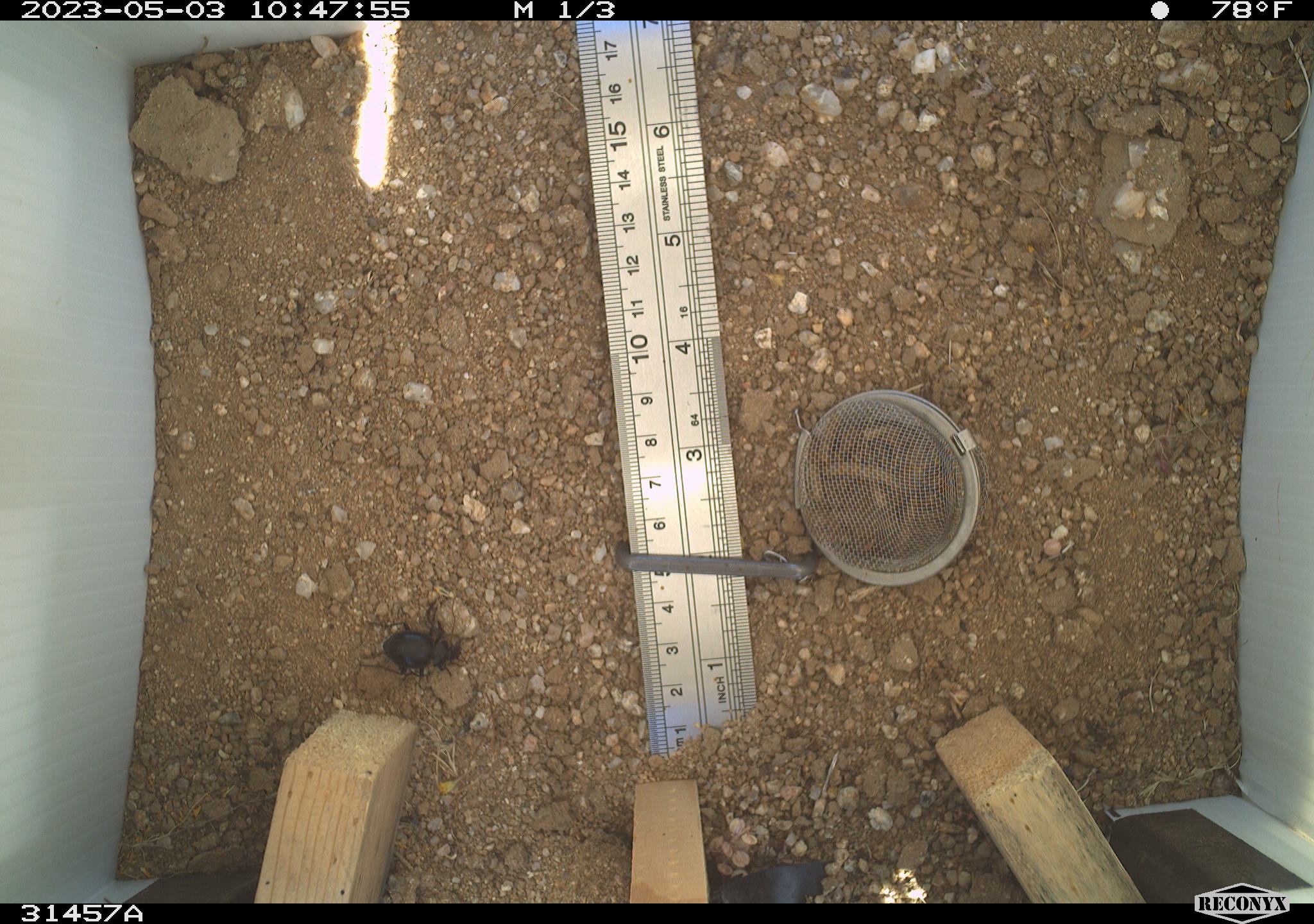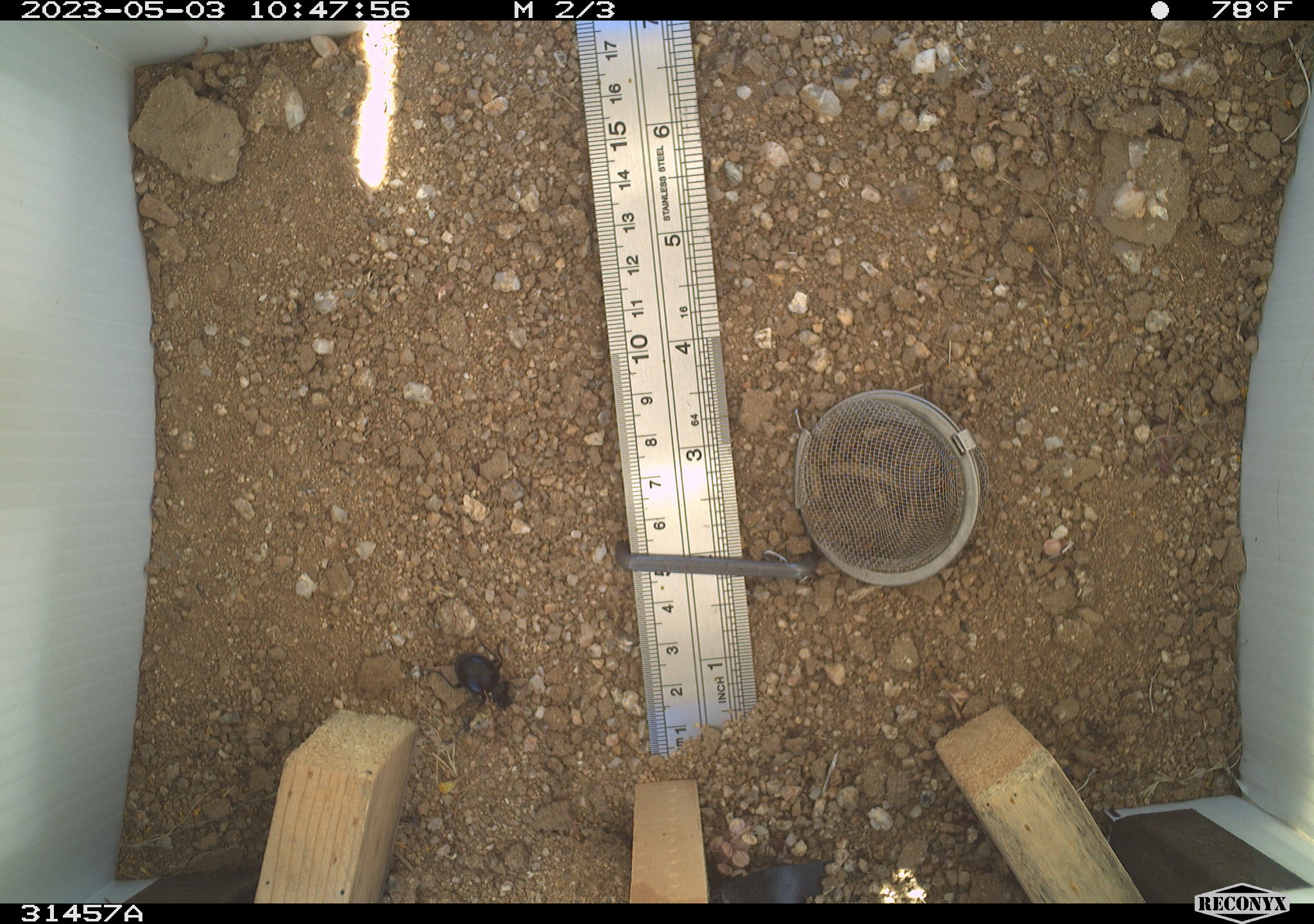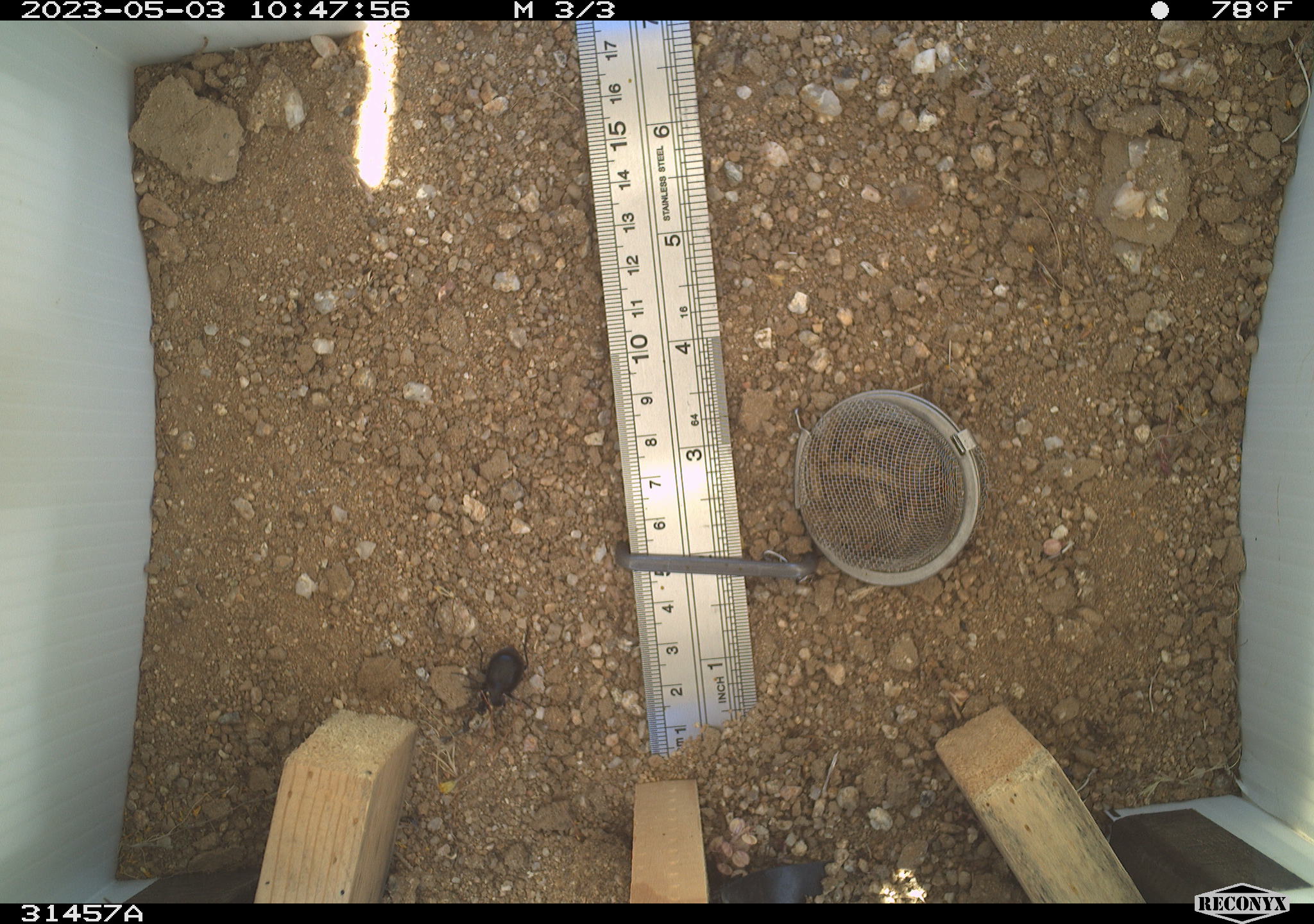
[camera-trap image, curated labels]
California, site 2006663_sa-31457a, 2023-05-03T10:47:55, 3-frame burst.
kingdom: Animalia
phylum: Arthropoda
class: Insecta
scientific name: Insecta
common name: insect